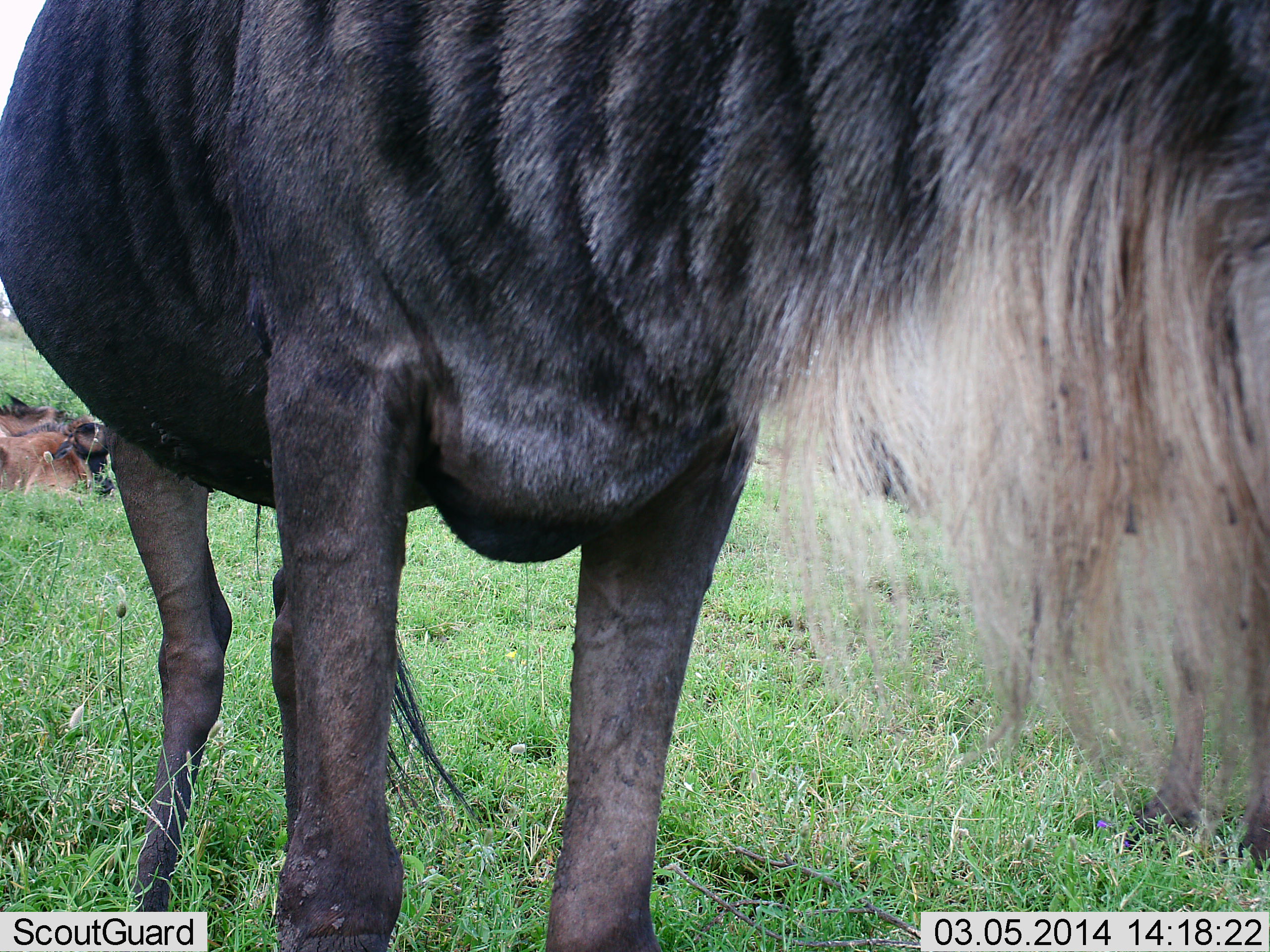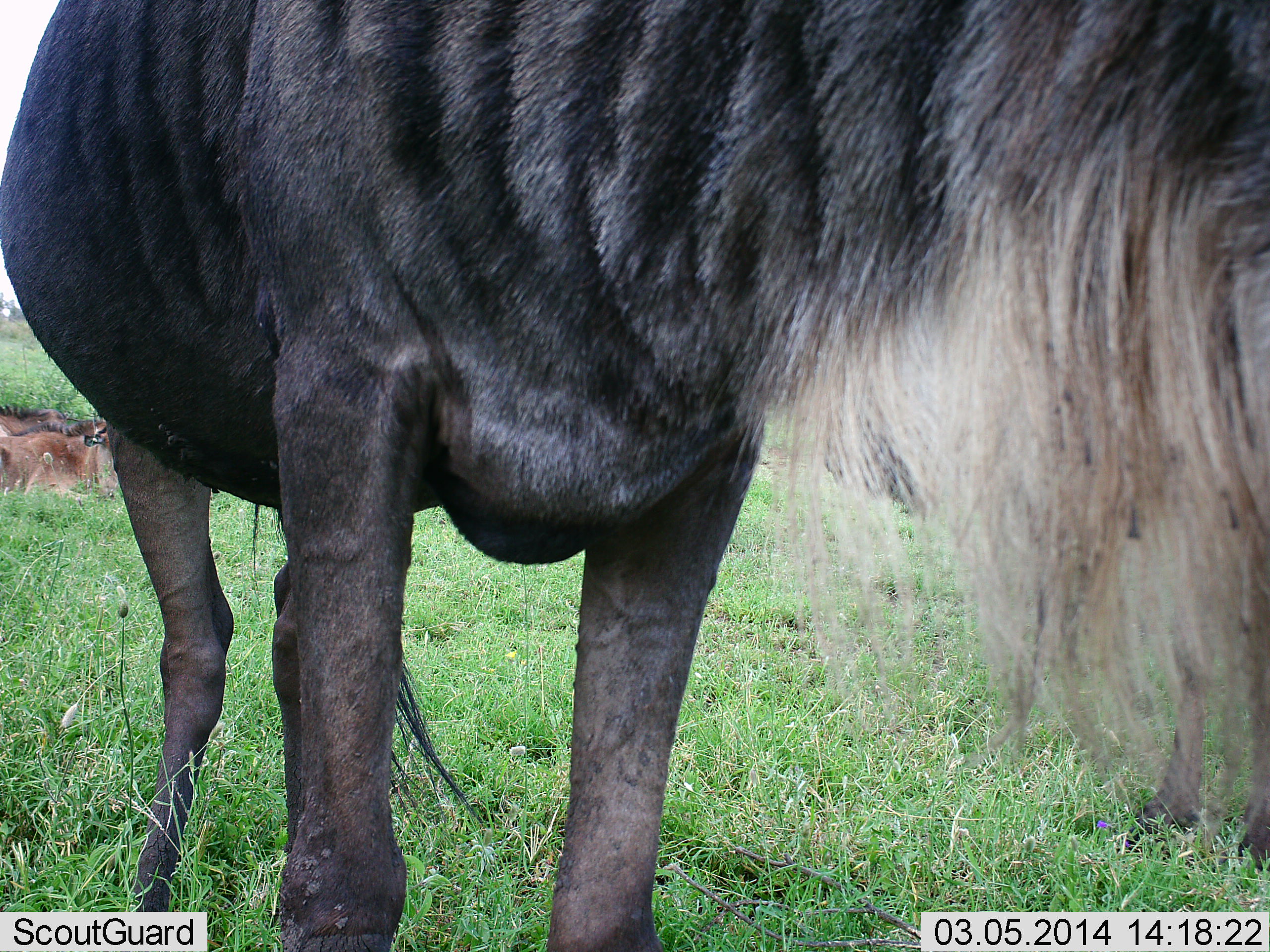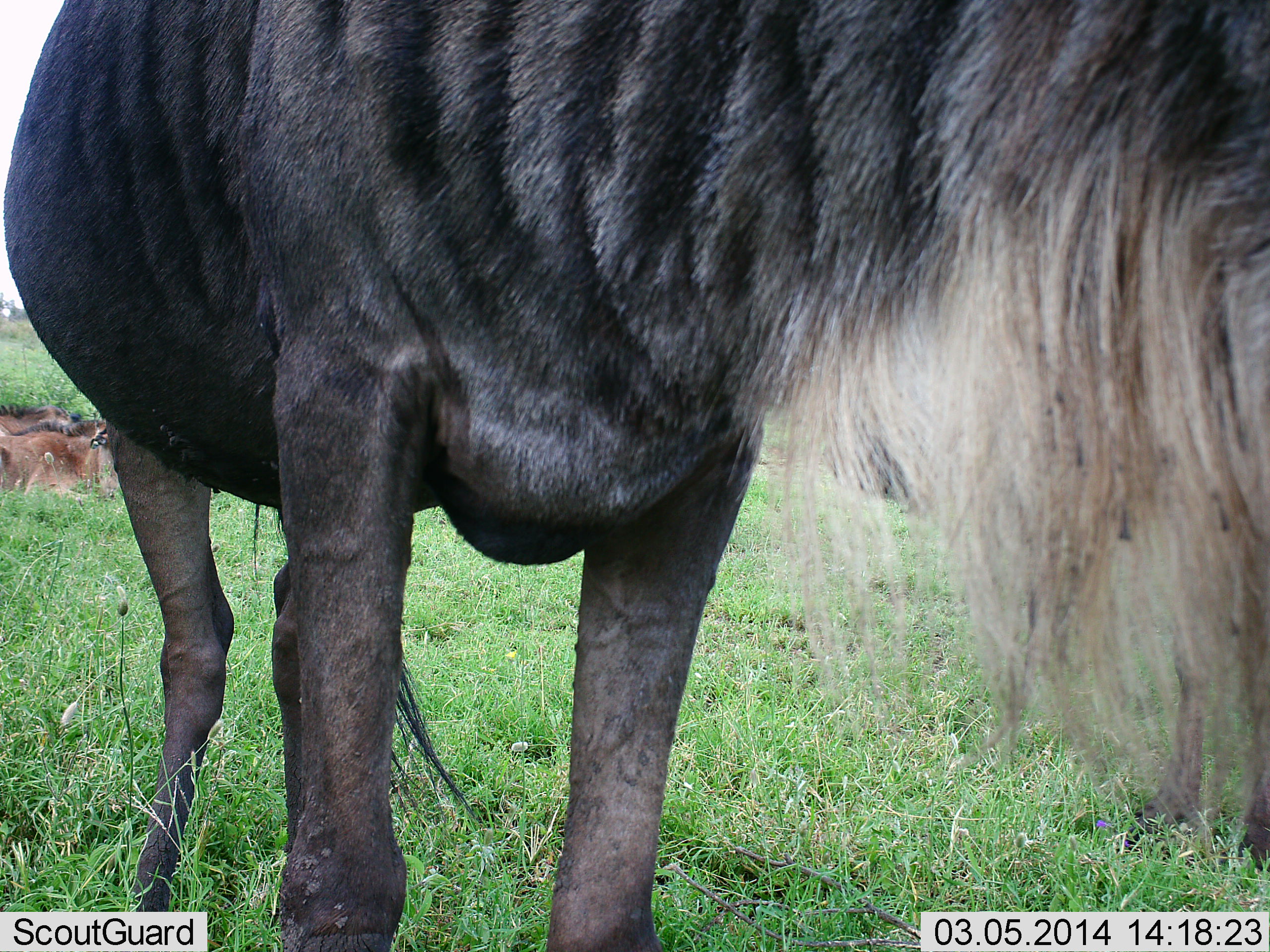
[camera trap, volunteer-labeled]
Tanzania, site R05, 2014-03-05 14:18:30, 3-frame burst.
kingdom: Animalia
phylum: Chordata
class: Mammalia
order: Artiodactyla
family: Bovidae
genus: Connochaetes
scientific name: Connochaetes taurinus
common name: blue wildebeest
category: wildebeest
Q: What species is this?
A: Wildebeest (blue wildebeest) (Connochaetes taurinus).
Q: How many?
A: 3.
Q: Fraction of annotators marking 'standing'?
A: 92%.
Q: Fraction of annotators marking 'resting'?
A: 58%.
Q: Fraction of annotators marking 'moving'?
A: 0%.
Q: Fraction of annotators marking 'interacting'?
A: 0%.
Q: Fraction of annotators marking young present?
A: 50%.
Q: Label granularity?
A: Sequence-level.